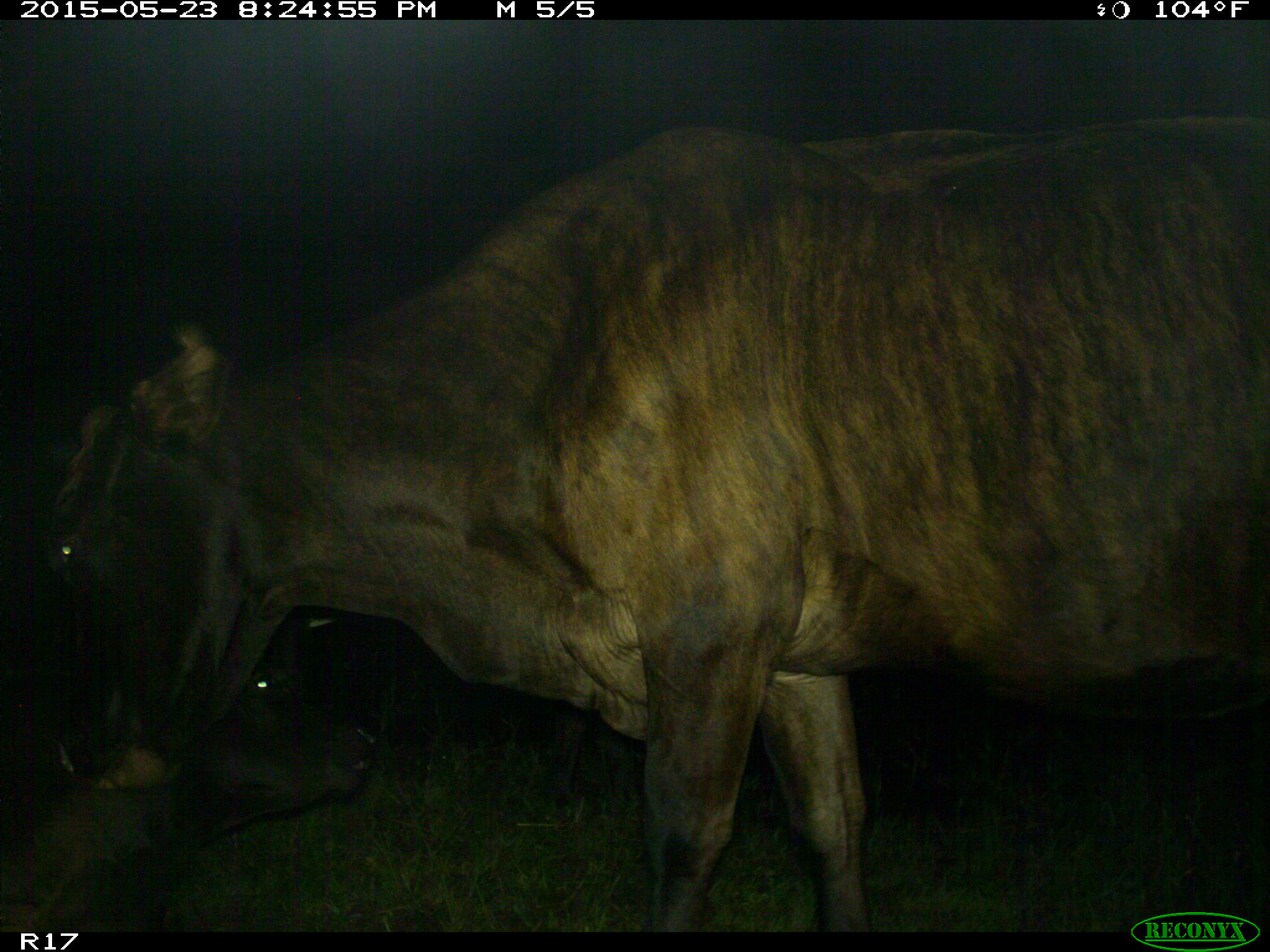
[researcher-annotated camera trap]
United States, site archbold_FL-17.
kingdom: Animalia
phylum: Chordata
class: Mammalia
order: Artiodactyla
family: Bovidae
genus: Bos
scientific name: Bos taurus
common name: domestic cow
Bos taurus (domestic cow).